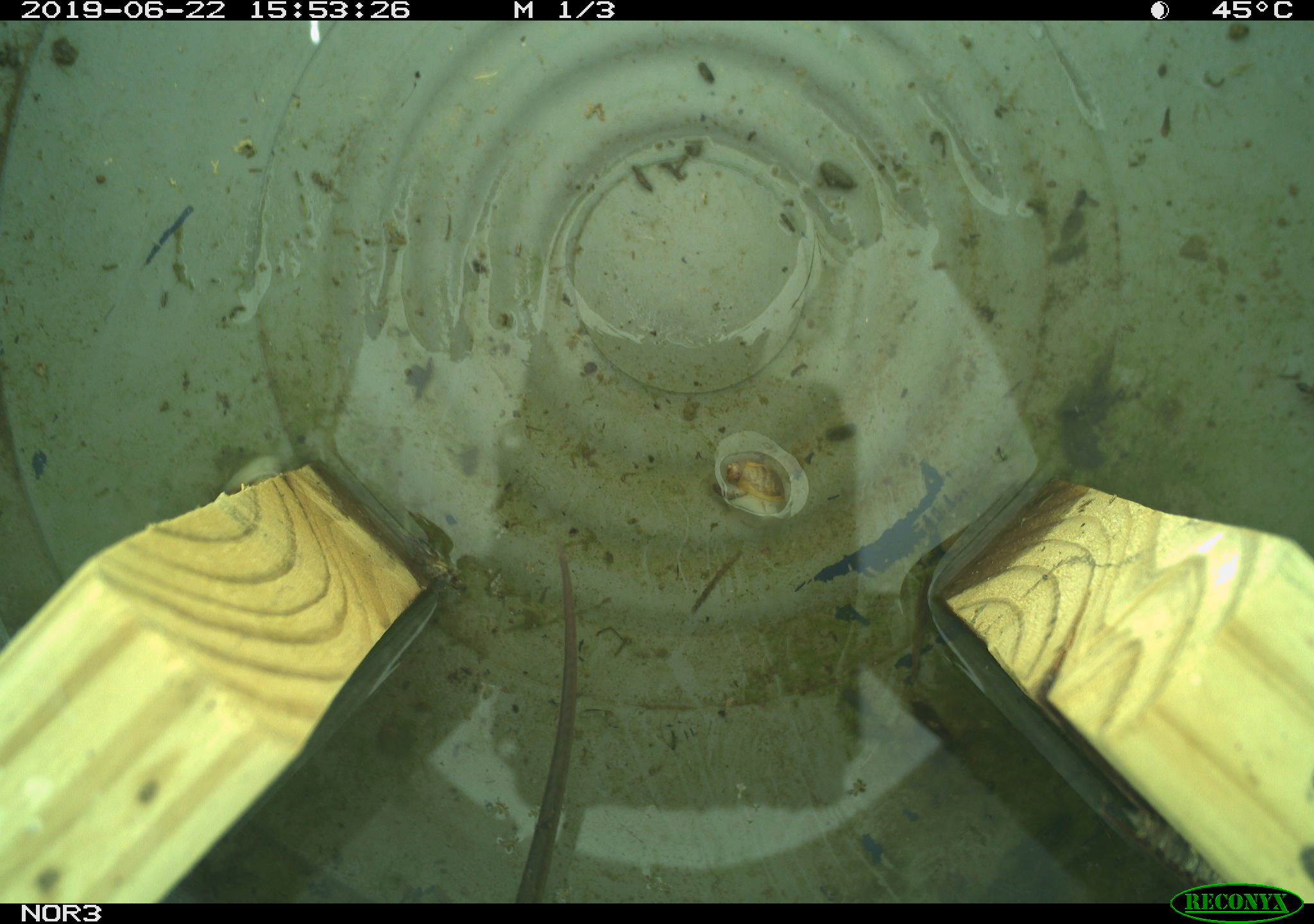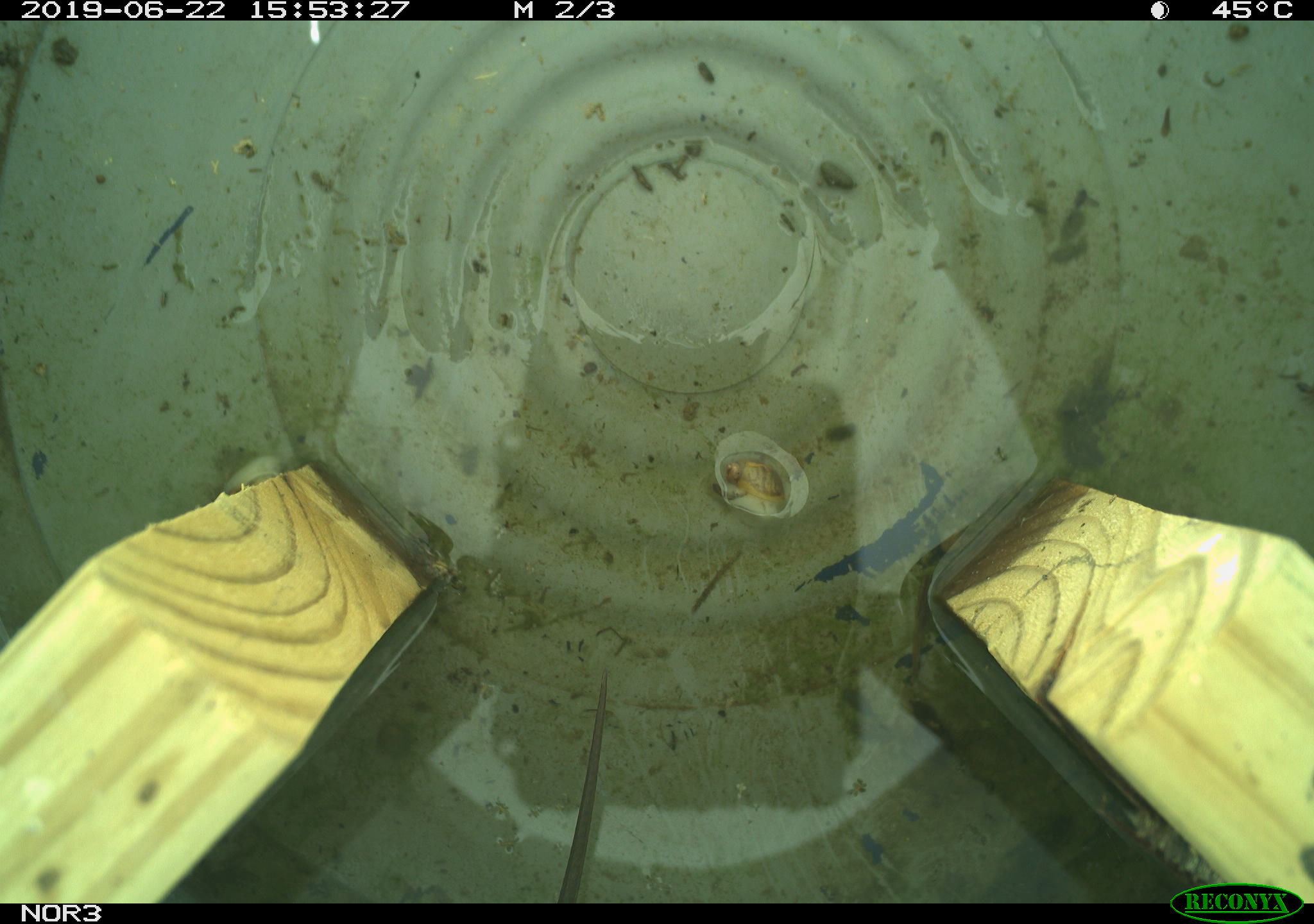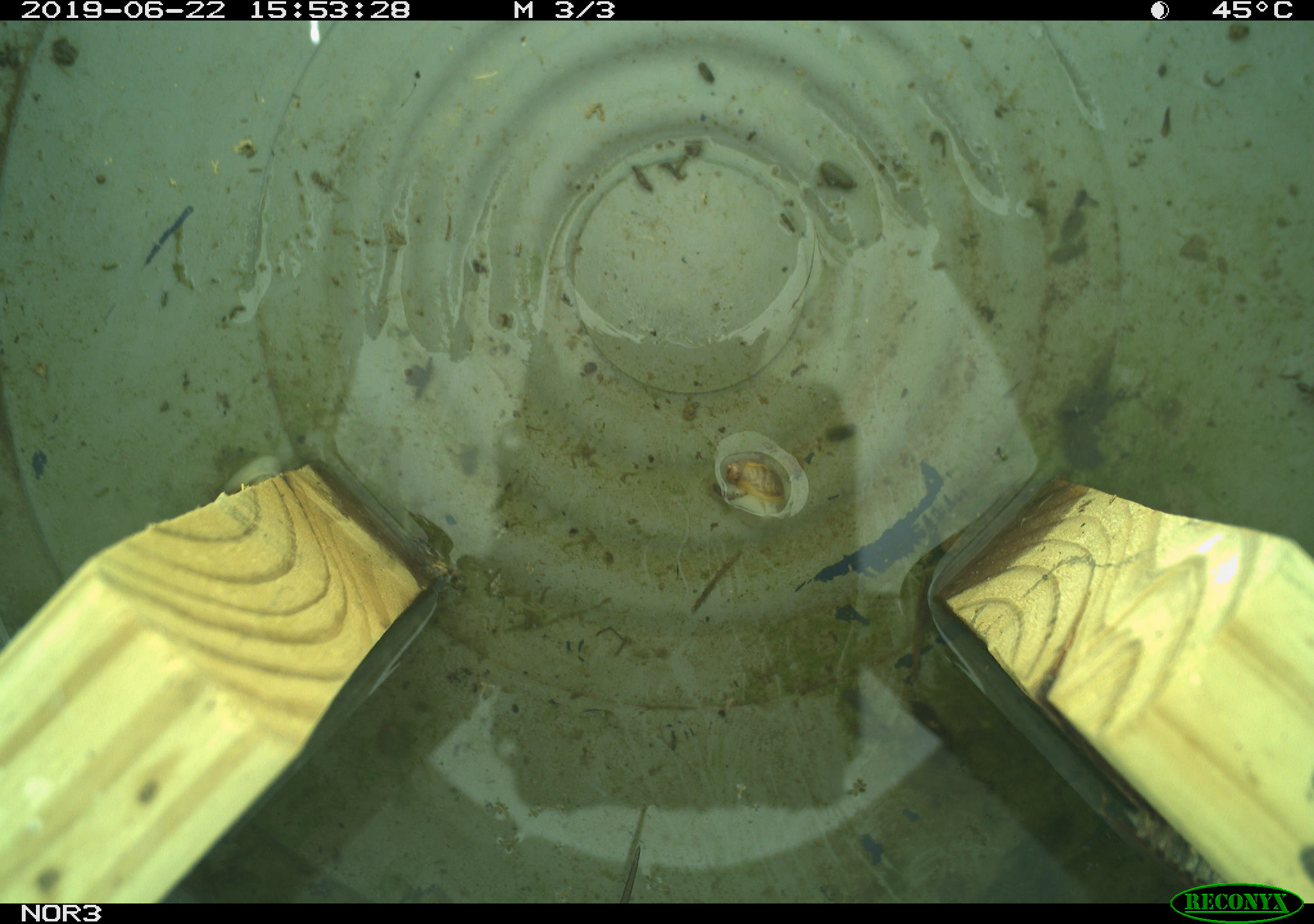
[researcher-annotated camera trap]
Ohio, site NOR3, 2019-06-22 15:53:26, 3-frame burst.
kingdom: Animalia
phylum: Chordata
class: Reptilia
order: Squamata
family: Colubridae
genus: Thamnophis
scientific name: Thamnophis sirtalis sirtalis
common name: eastern gartersnake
Eastern gartersnake (Thamnophis sirtalis sirtalis).